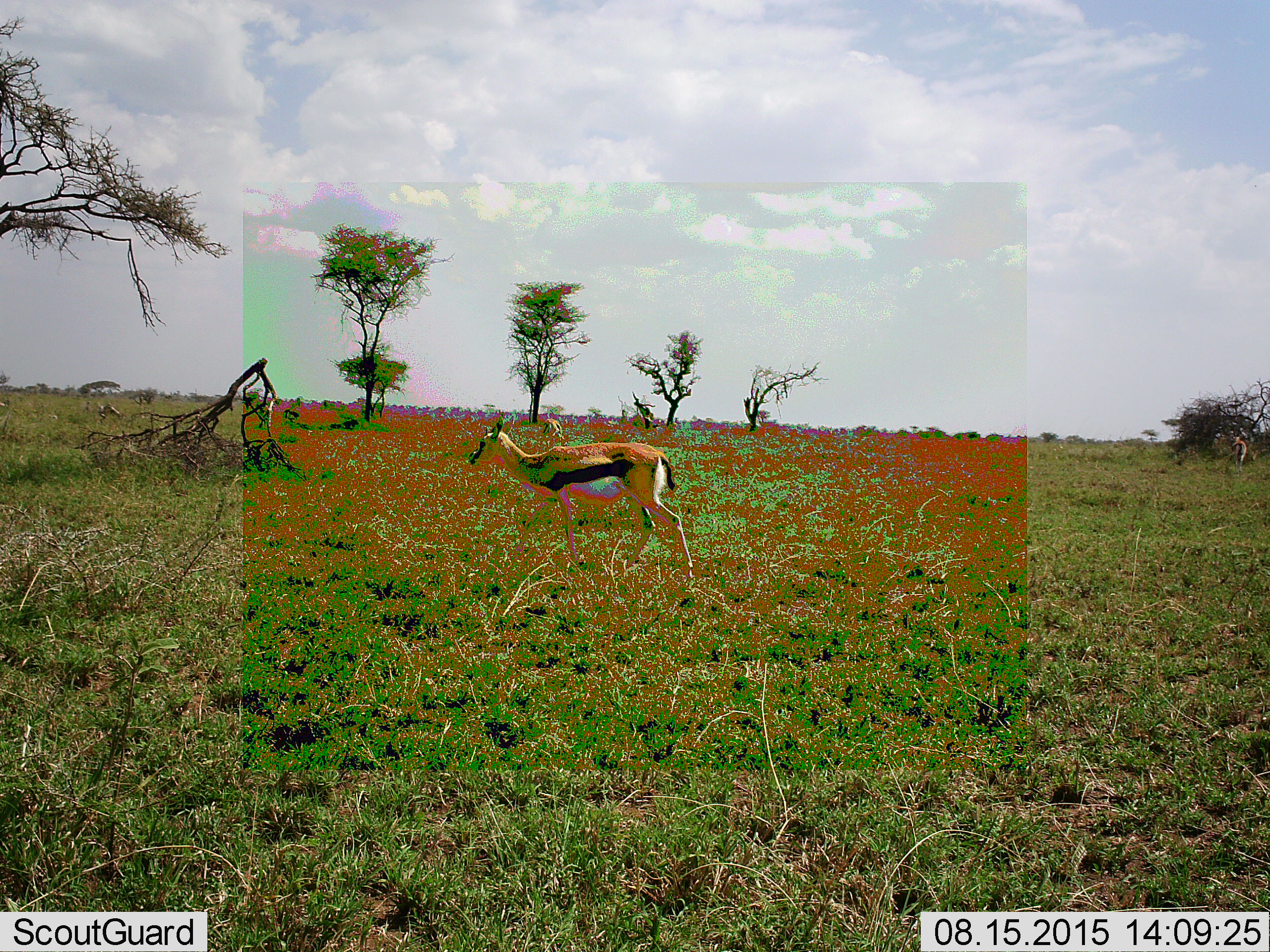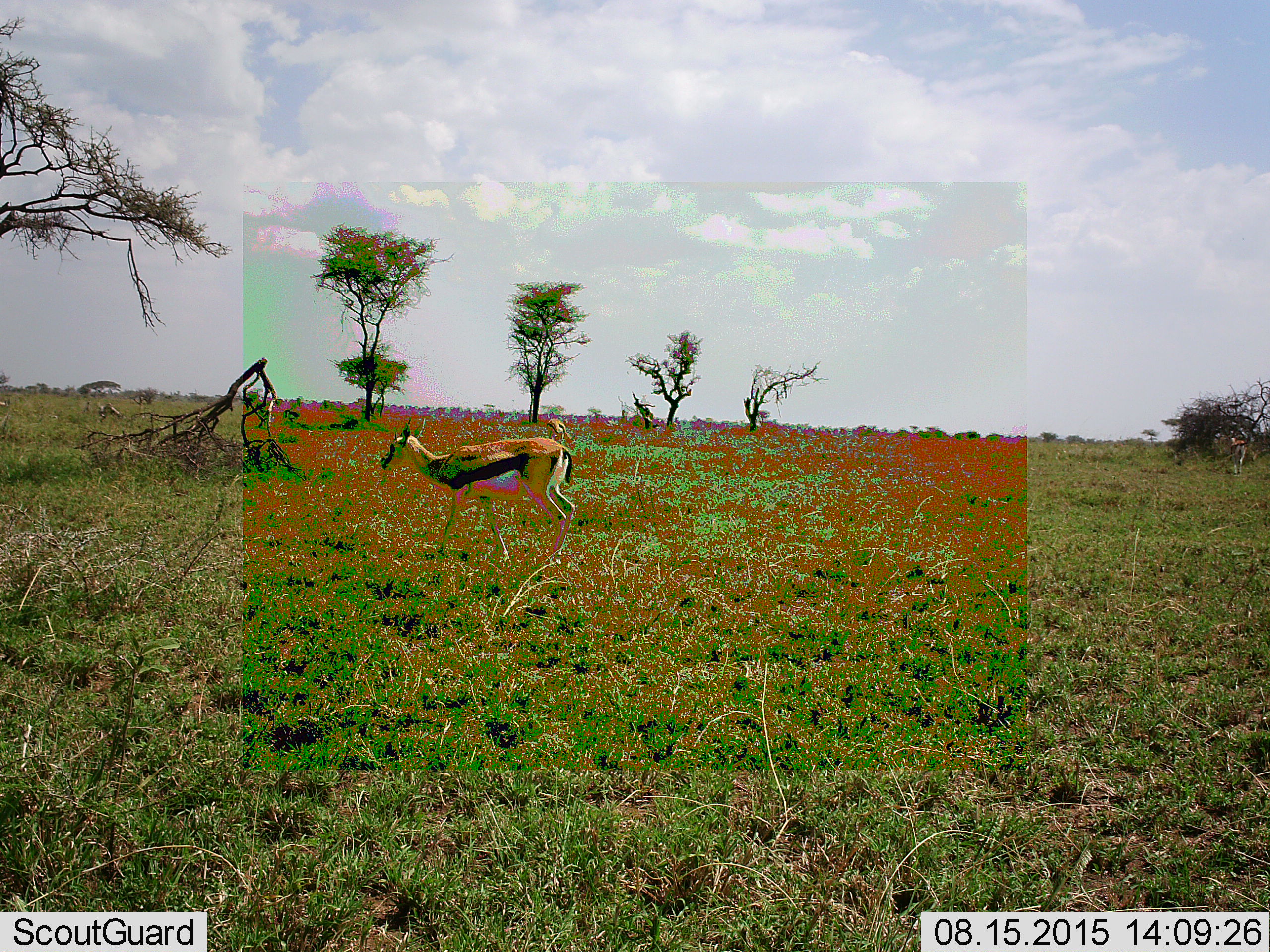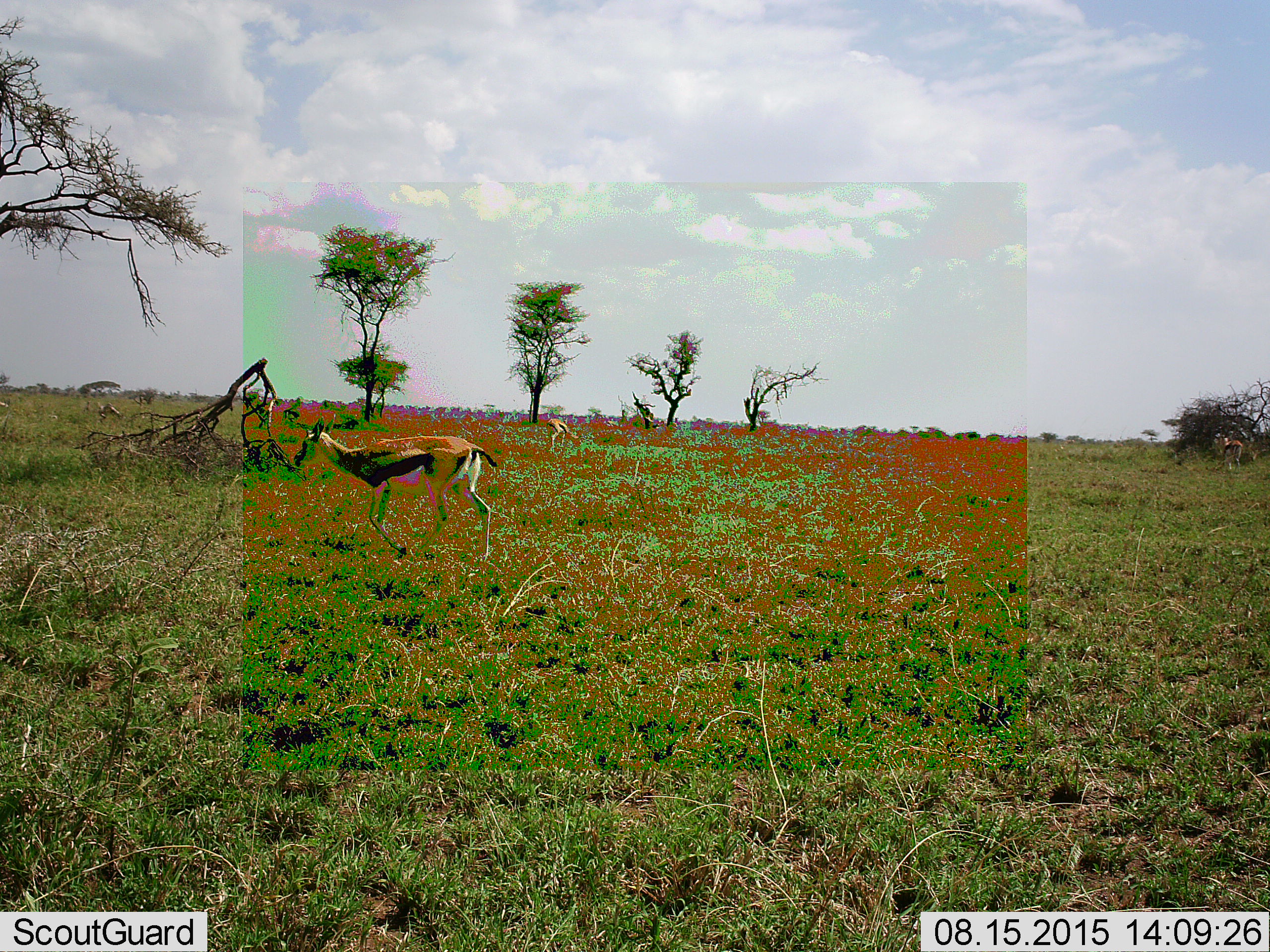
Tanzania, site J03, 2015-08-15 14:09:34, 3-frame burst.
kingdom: Animalia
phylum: Chordata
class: Mammalia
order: Artiodactyla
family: Bovidae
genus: Eudorcas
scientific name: Eudorcas thomsonii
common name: thomson's gazelle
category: gazellethomsons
Gazellethomsons (thomson's gazelle) (Eudorcas thomsonii), count 3. Behavior (volunteer vote fractions): standing 30%, resting 0%, moving 90%, interacting 0%. Young present (vote fraction): 10%. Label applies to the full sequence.